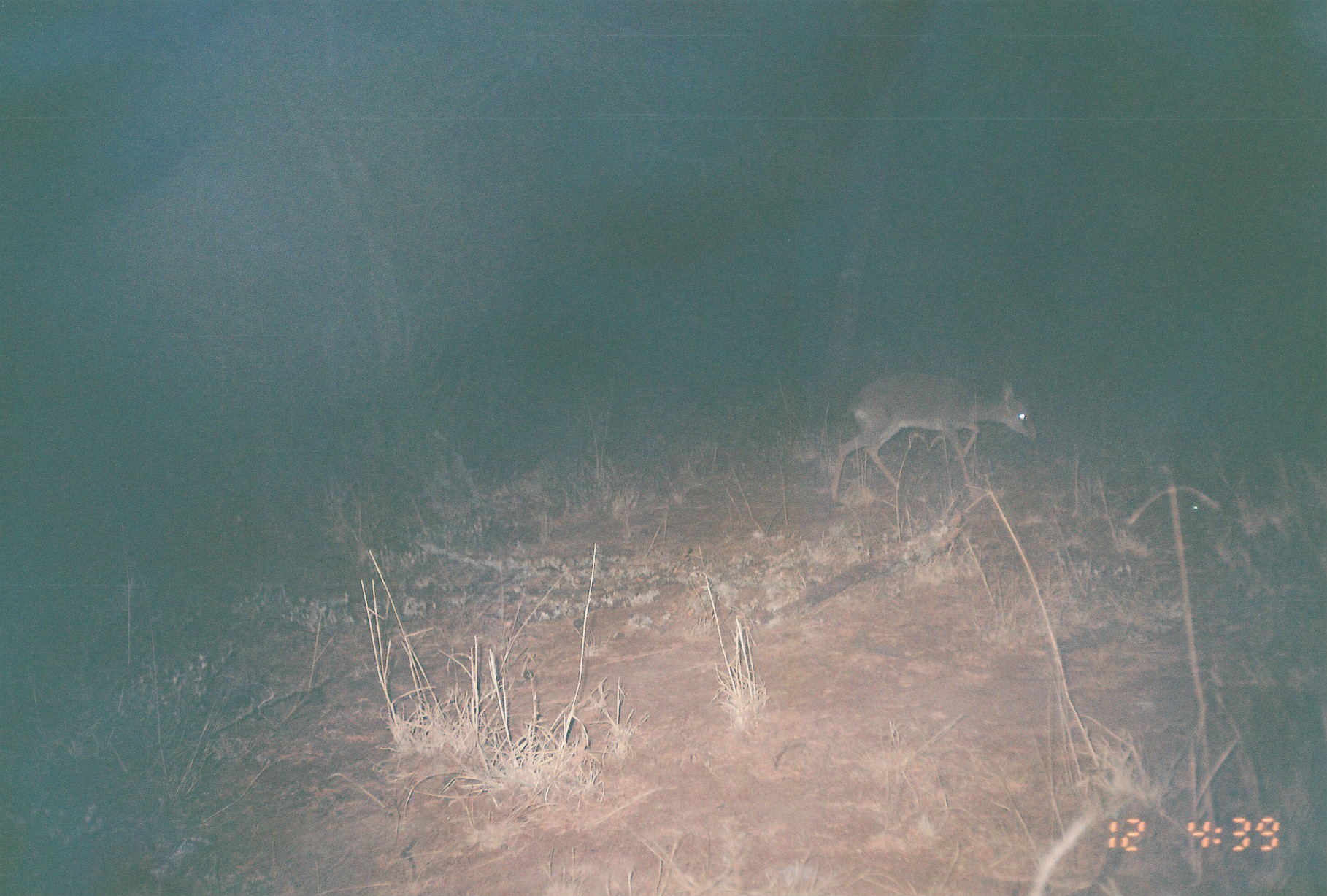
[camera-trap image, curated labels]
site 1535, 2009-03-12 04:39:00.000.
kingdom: Animalia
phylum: Chordata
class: Mammalia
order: Artiodactyla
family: Bovidae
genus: Madoqua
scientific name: Madoqua guentheri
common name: günther's dik-dik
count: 1